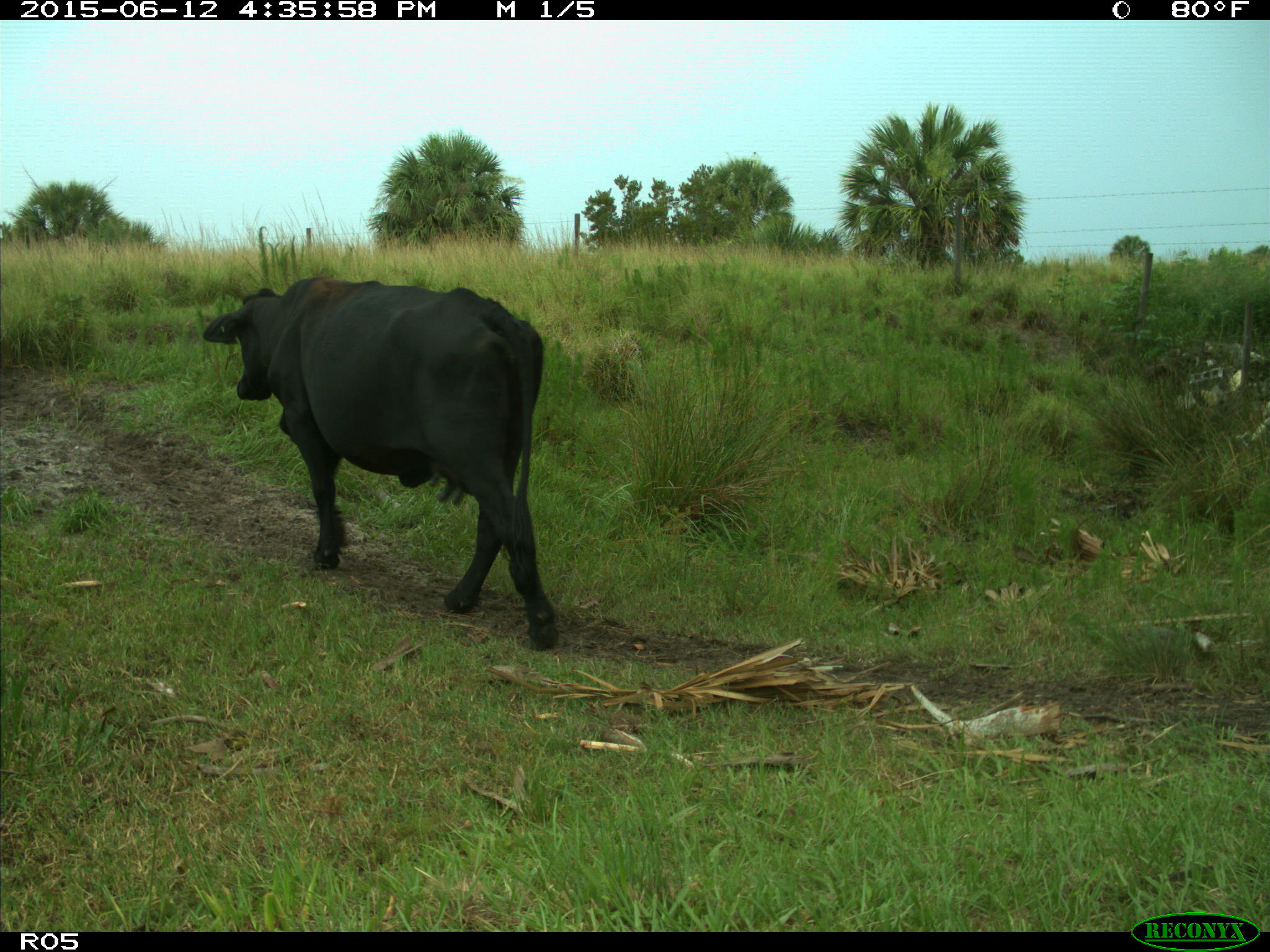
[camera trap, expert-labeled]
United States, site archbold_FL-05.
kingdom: Animalia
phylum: Chordata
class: Mammalia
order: Artiodactyla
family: Bovidae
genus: Bos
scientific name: Bos taurus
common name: domestic cow